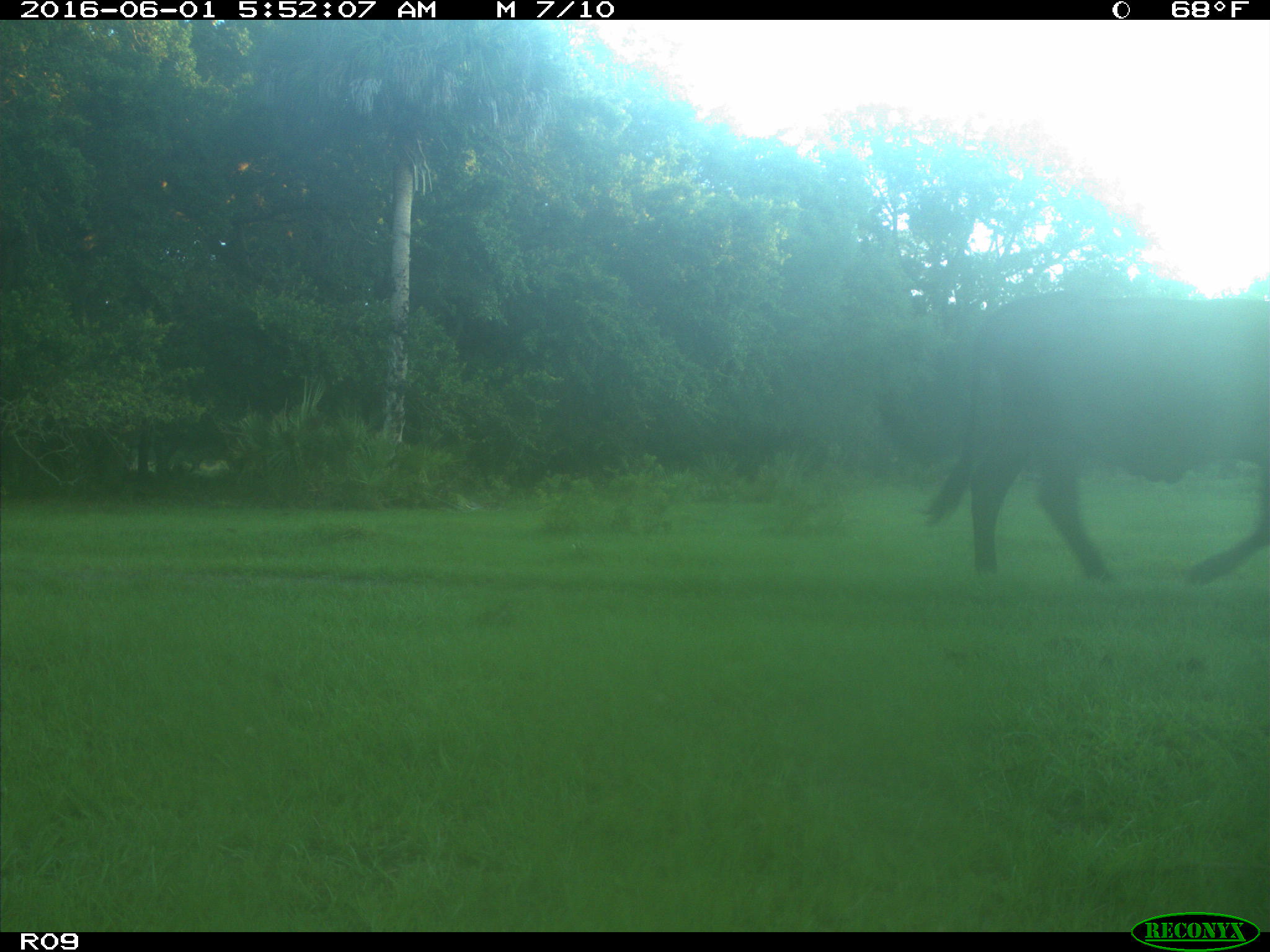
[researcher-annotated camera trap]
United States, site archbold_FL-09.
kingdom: Animalia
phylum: Chordata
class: Mammalia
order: Artiodactyla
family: Bovidae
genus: Bos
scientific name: Bos taurus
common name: domestic cow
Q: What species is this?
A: Bos taurus (domestic cow).